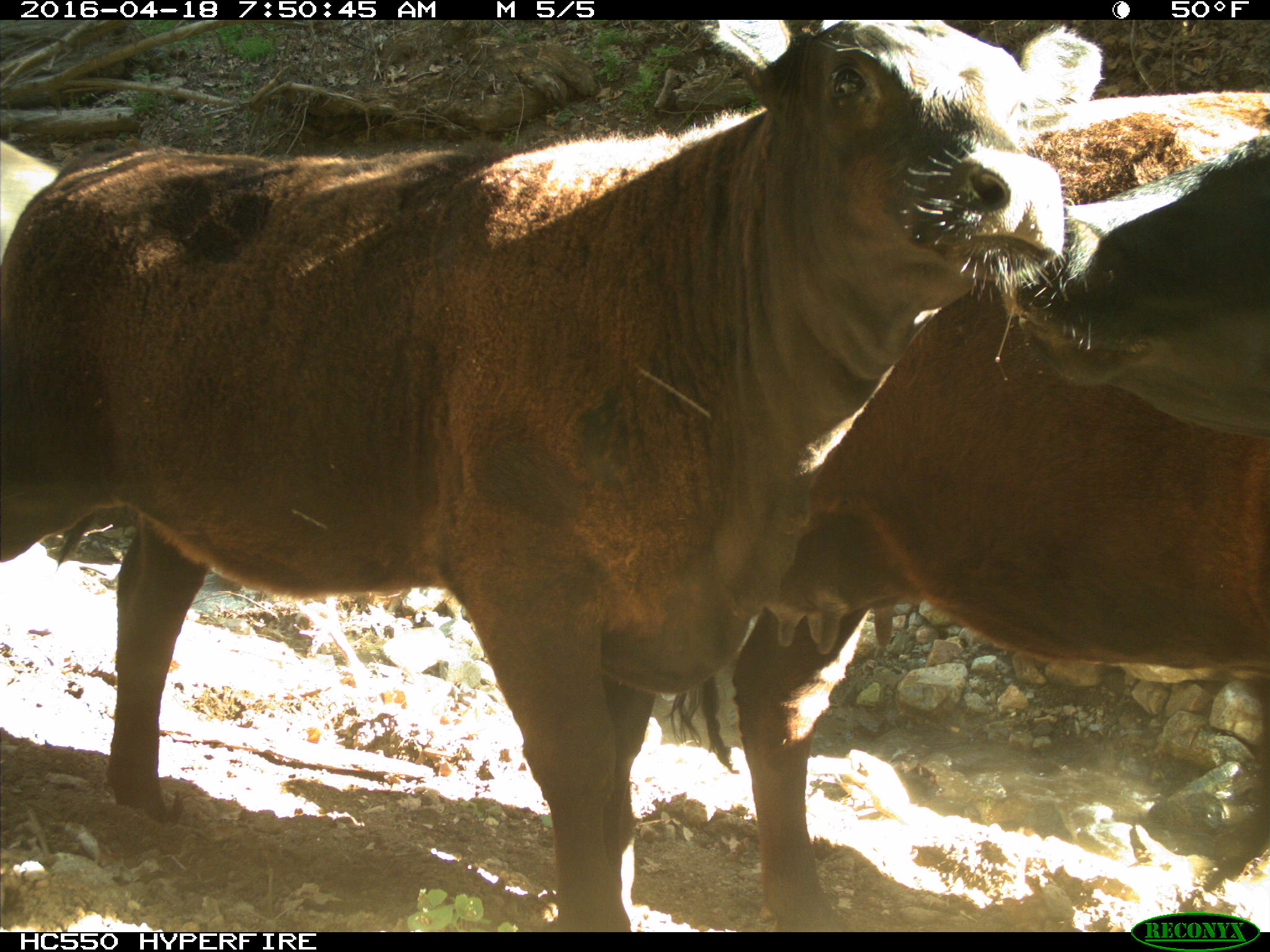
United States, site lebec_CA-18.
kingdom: Animalia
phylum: Chordata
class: Mammalia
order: Artiodactyla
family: Bovidae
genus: Bos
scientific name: Bos taurus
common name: domestic cow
Bos taurus (domestic cow).